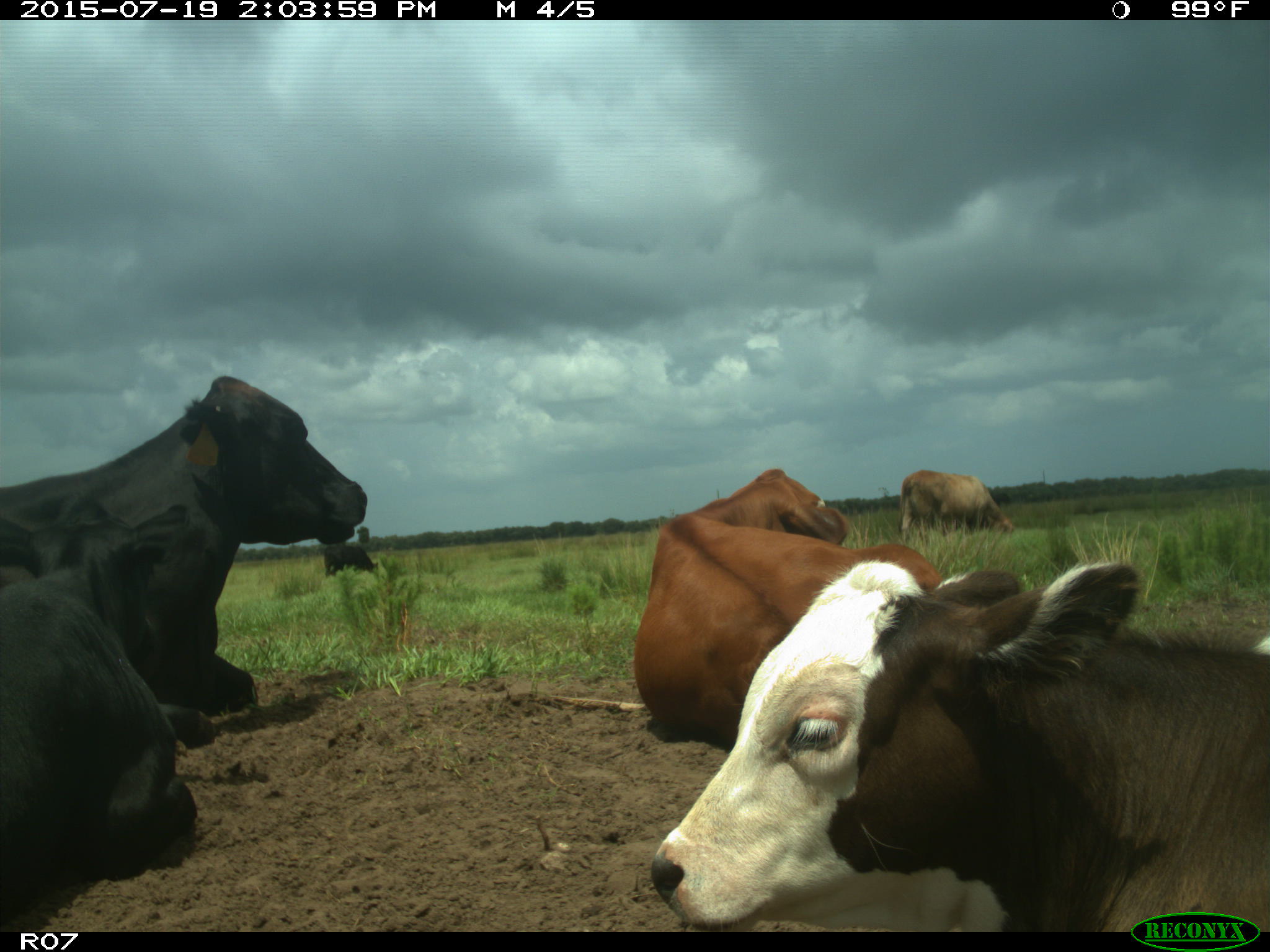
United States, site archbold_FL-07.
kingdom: Animalia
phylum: Chordata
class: Mammalia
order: Artiodactyla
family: Bovidae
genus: Bos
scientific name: Bos taurus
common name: domestic cow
Bos taurus (domestic cow).